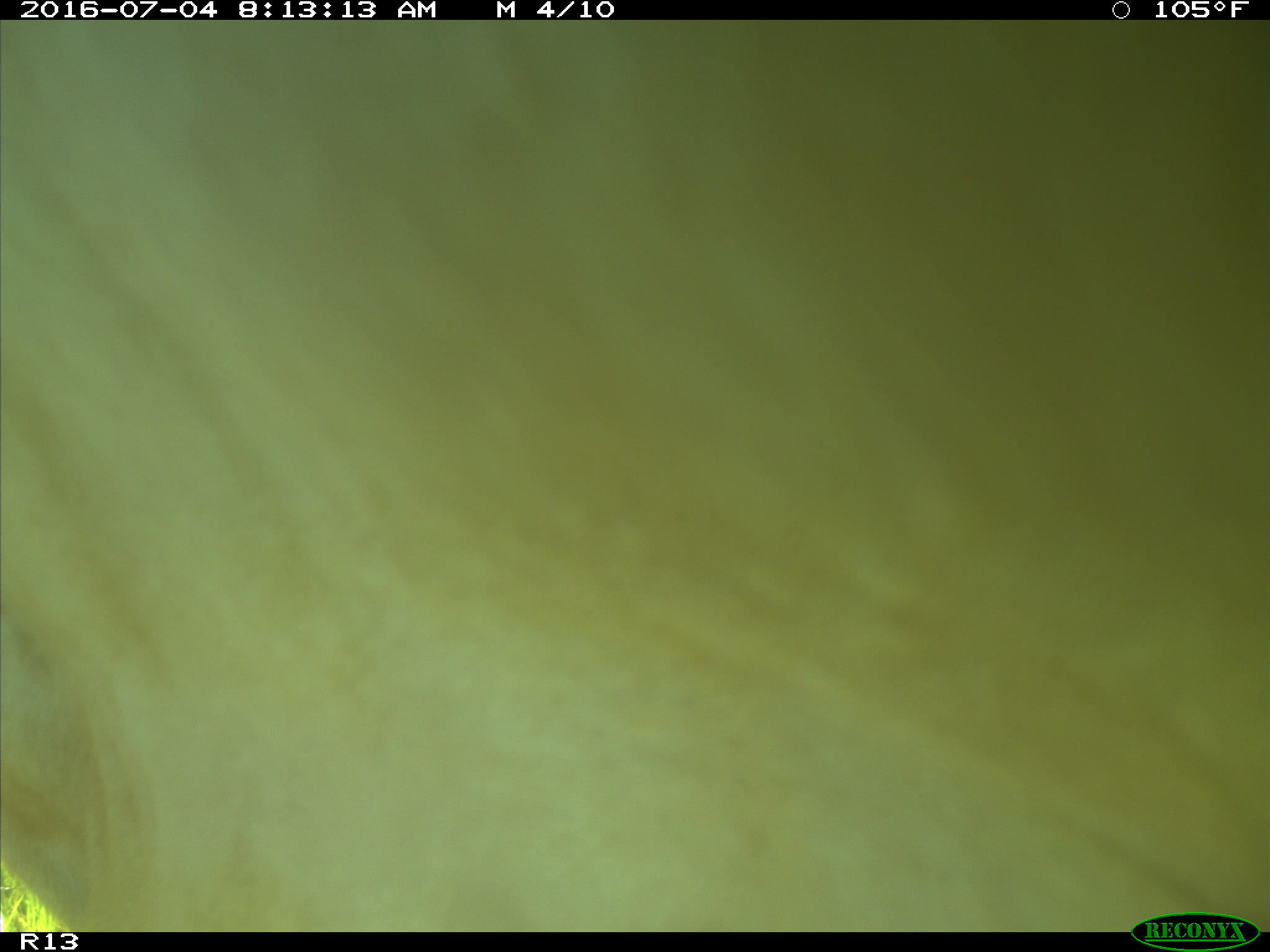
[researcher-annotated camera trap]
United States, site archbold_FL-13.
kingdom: Animalia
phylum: Chordata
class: Mammalia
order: Artiodactyla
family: Bovidae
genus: Bos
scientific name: Bos taurus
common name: domestic cow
Bos taurus (domestic cow).